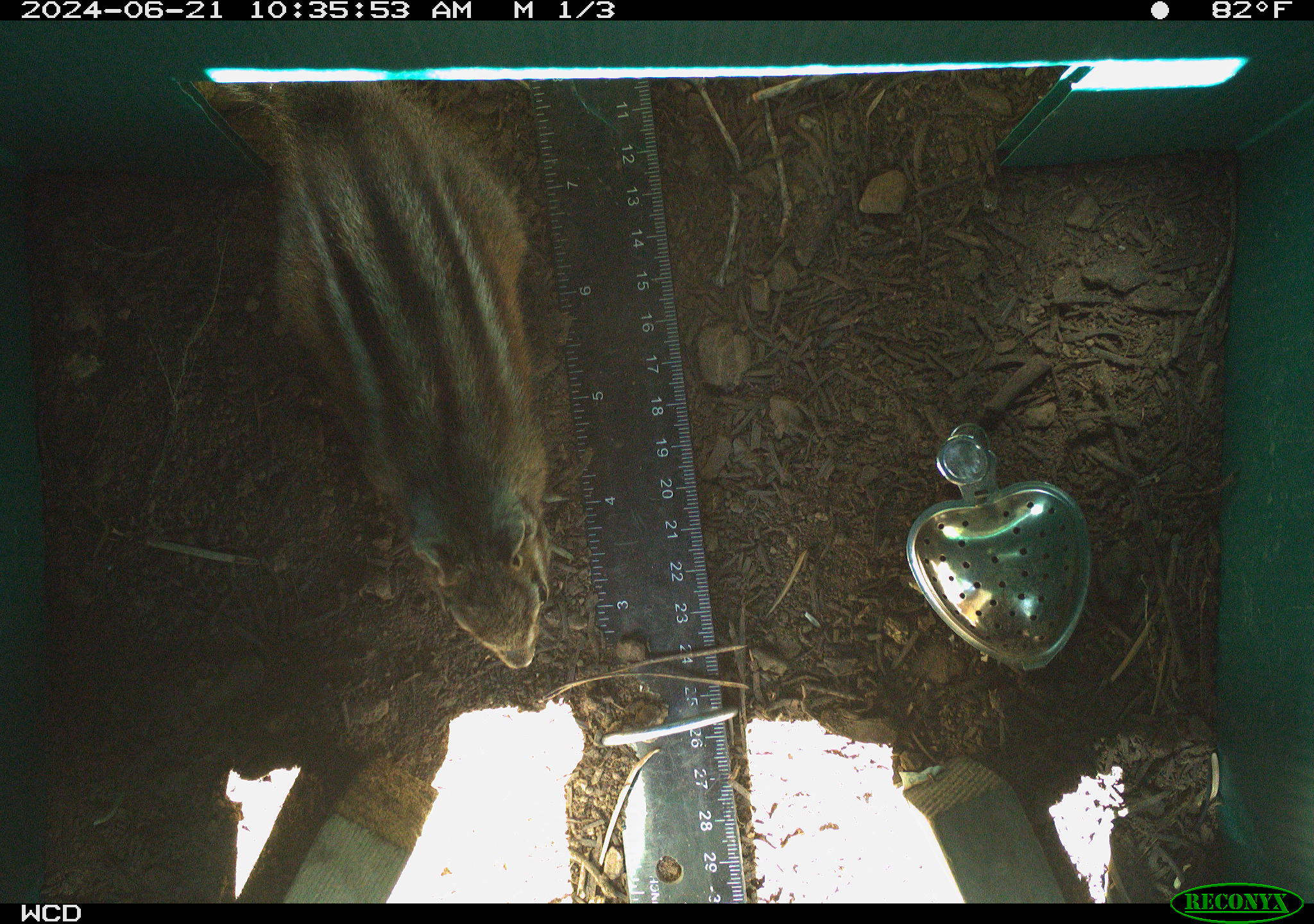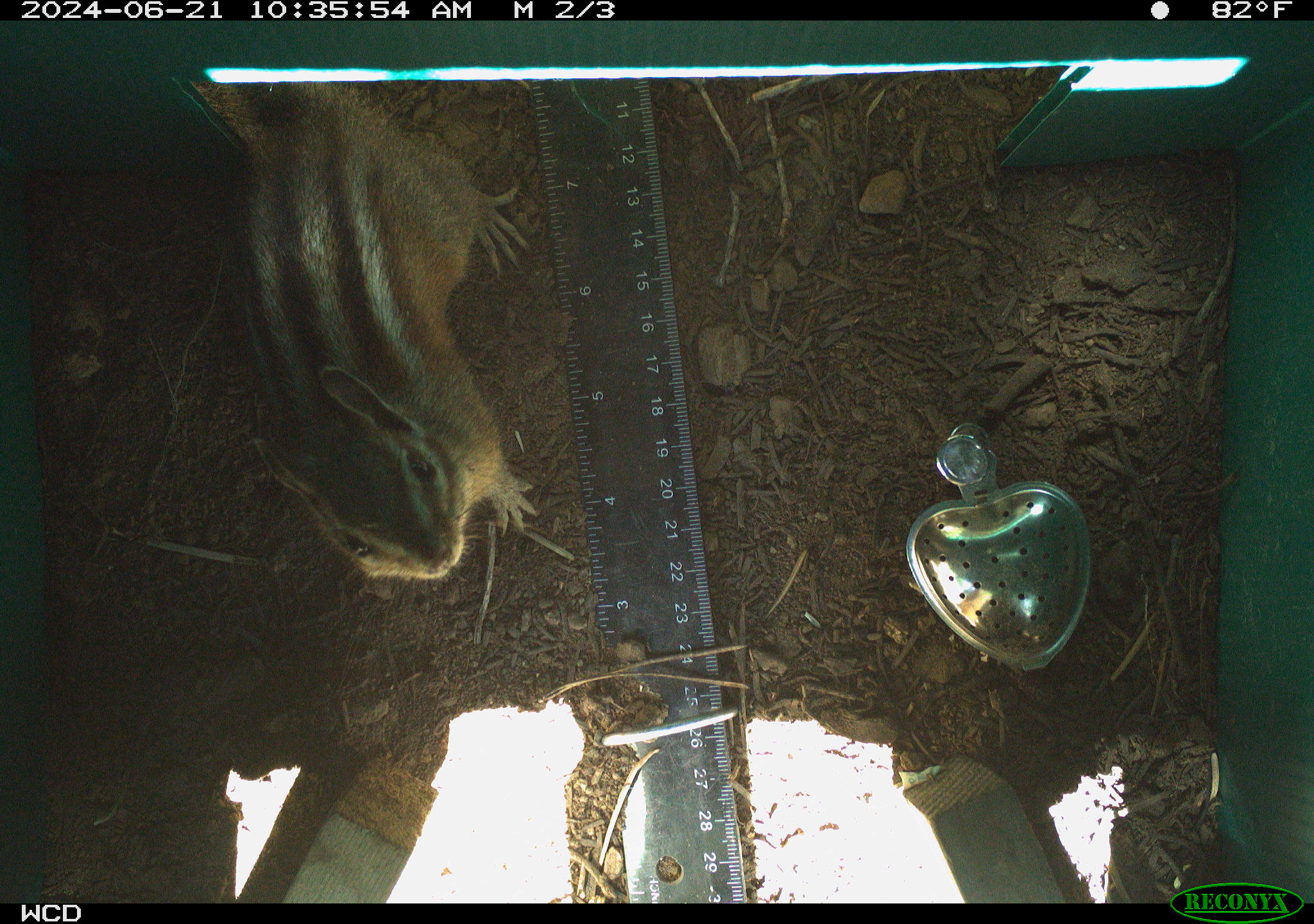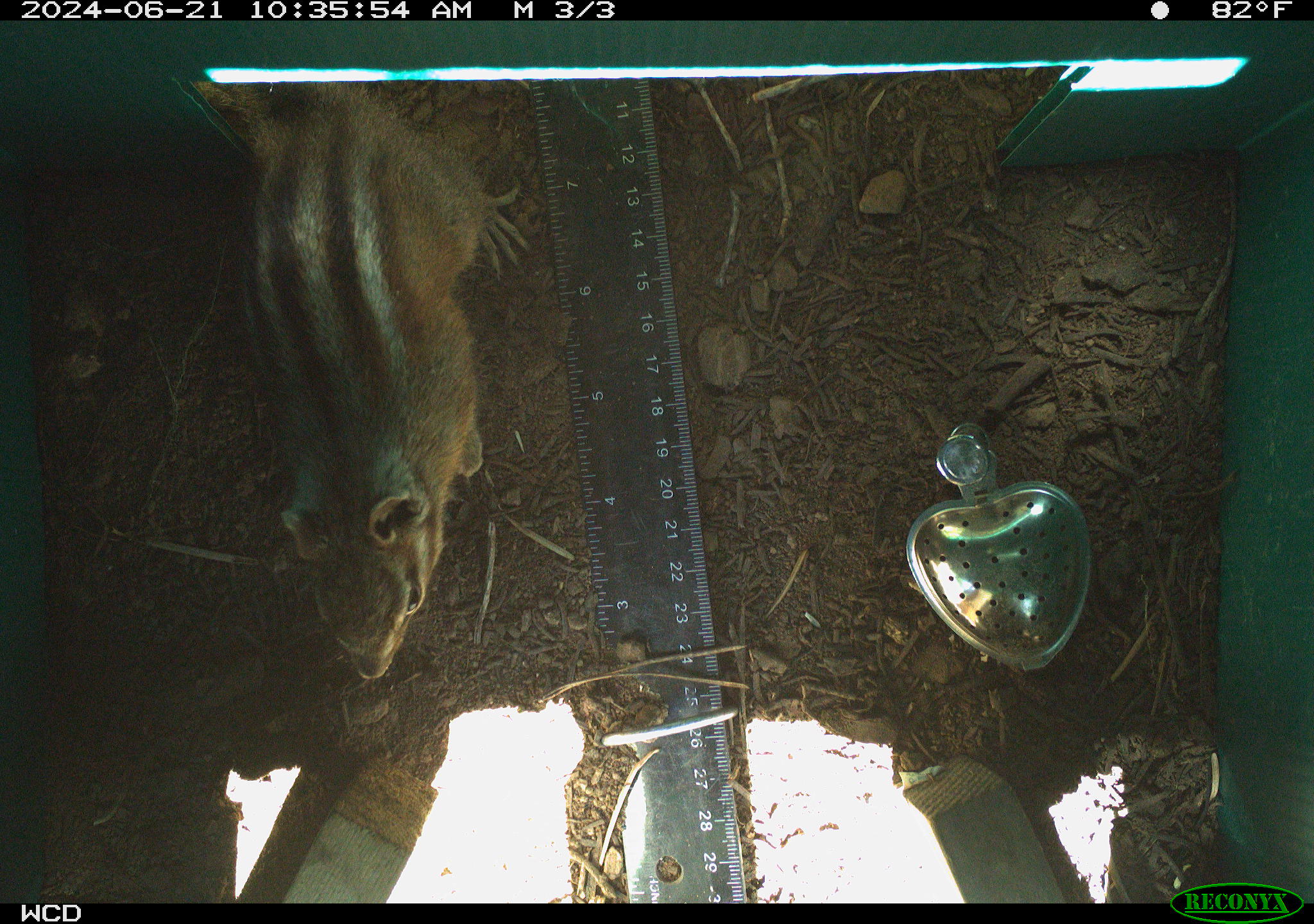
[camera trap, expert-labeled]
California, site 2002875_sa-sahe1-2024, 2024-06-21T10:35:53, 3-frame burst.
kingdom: Animalia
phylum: Chordata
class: Mammalia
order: Rodentia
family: Sciuridae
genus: Neotamias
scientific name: Neotamias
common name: western chipmunks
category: neotamias species